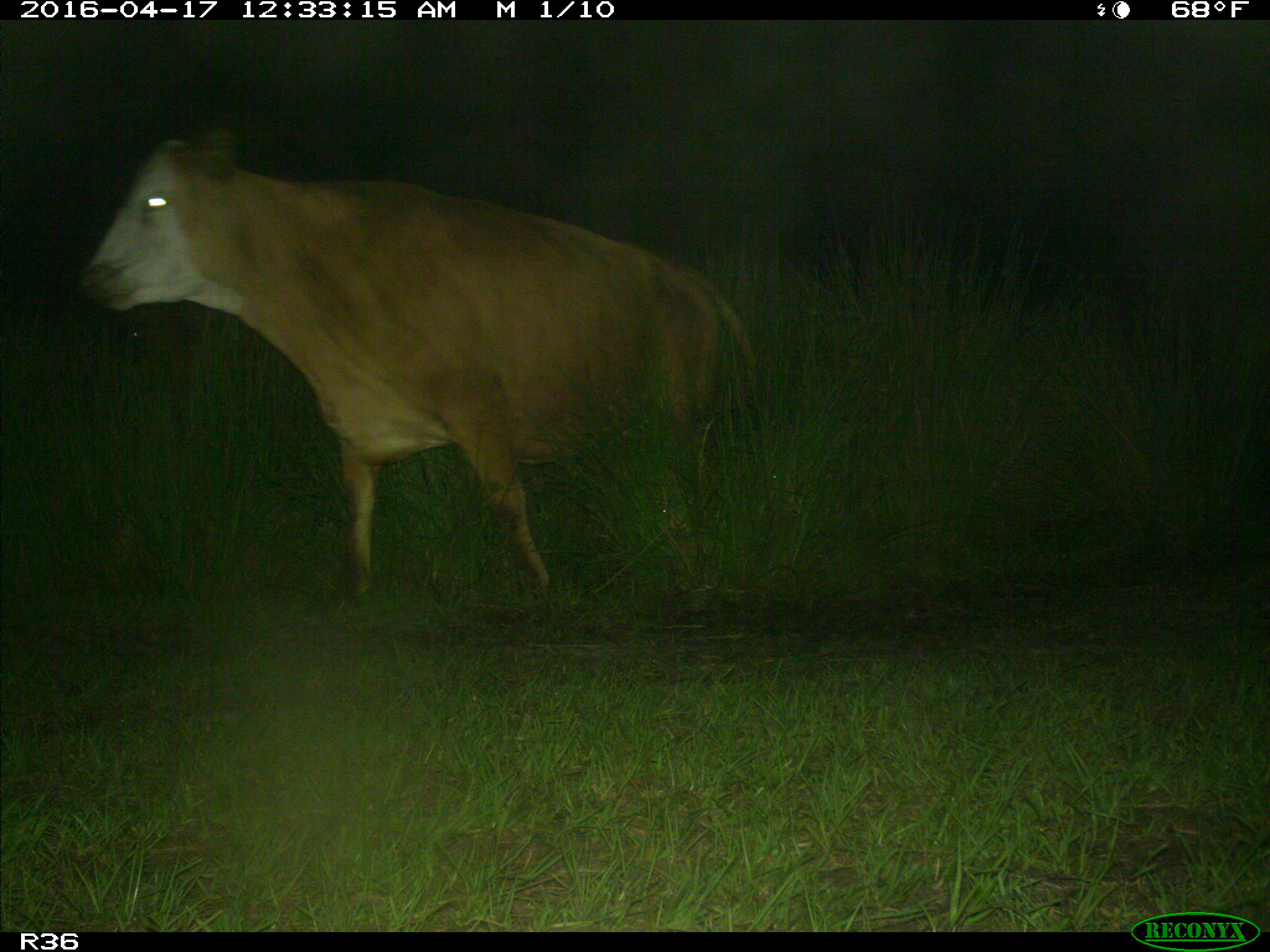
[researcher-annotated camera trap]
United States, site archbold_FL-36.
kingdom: Animalia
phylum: Chordata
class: Mammalia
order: Artiodactyla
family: Bovidae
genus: Bos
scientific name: Bos taurus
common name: domestic cow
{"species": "Bos taurus (domestic cow)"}